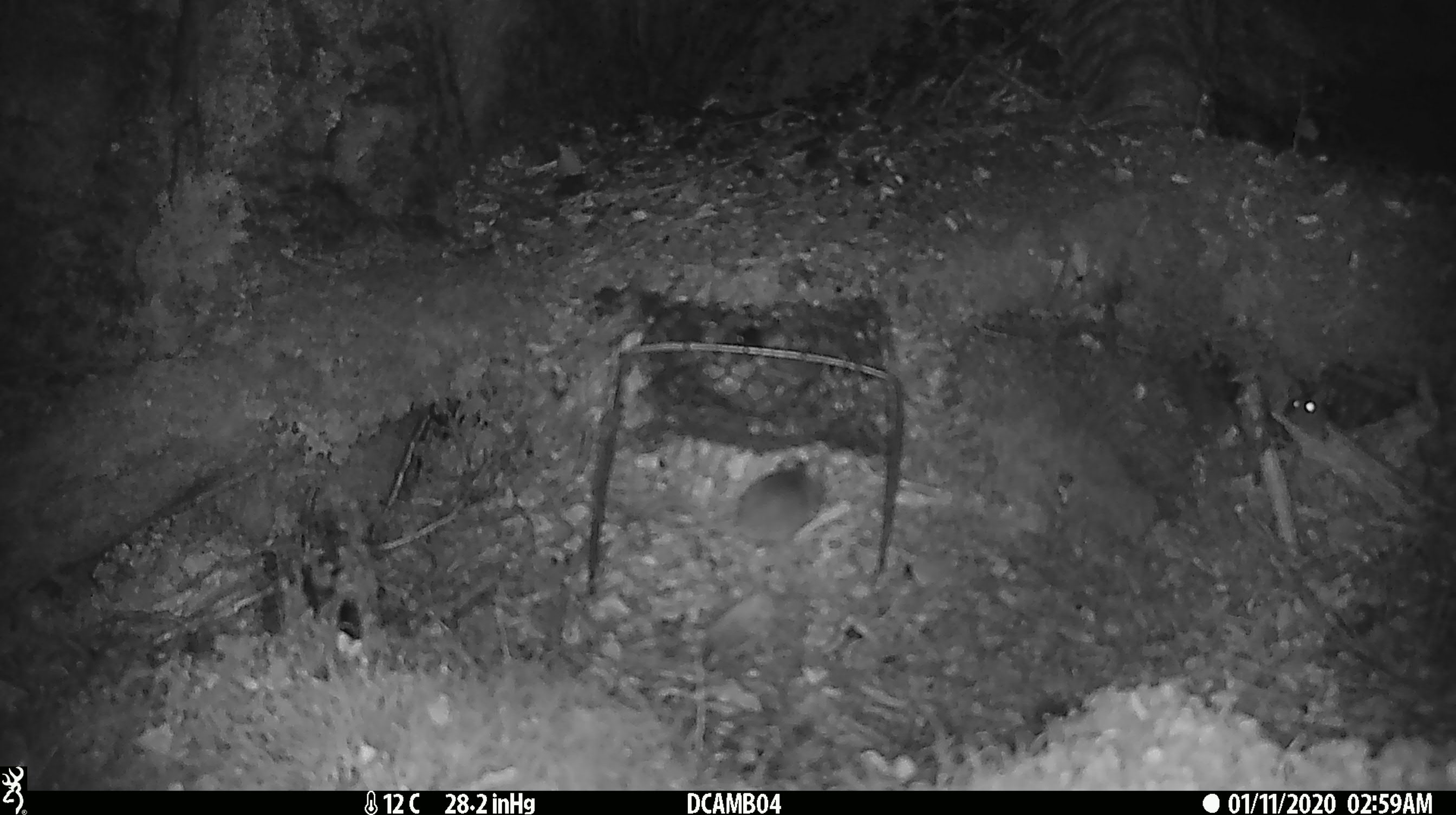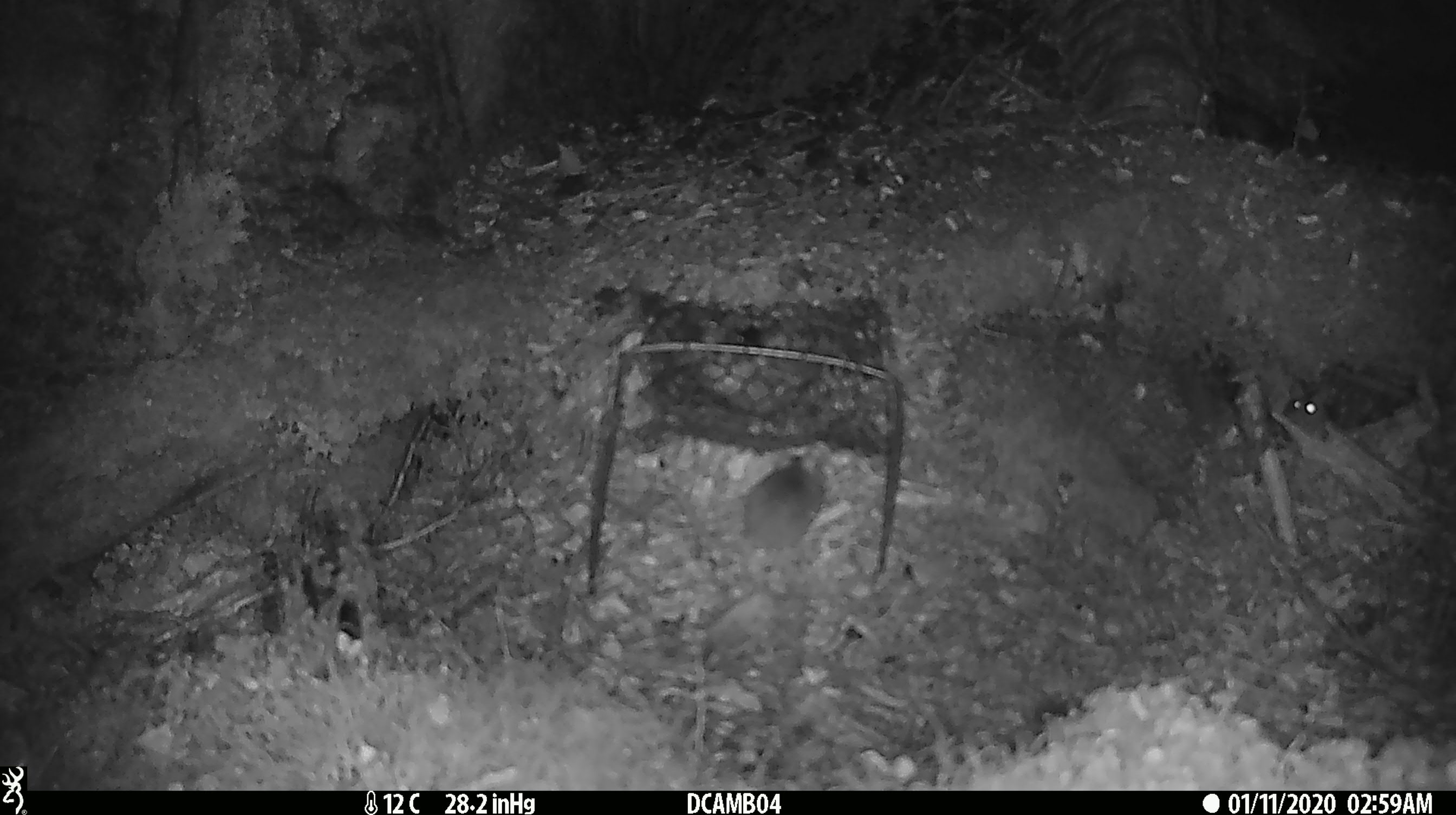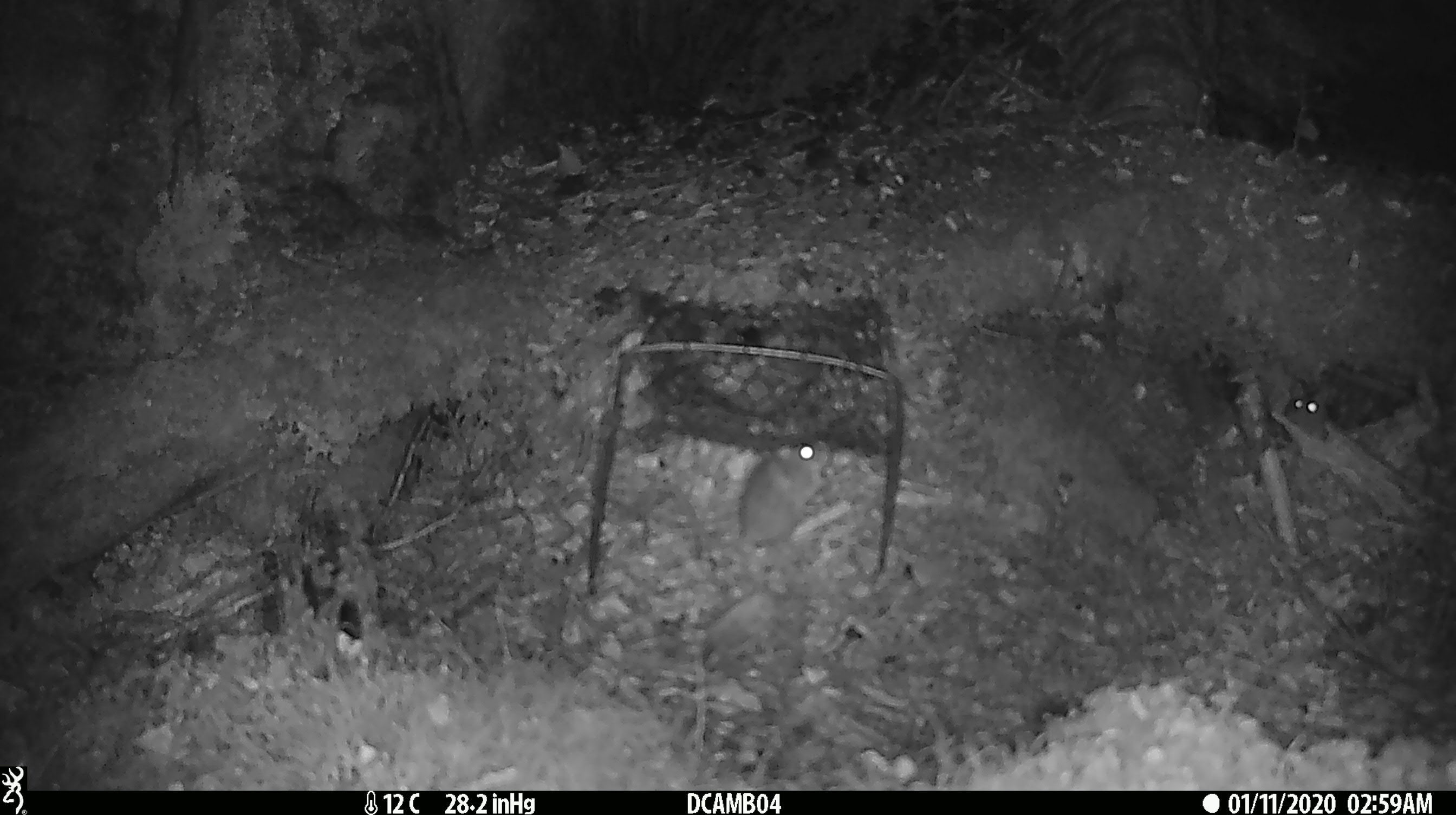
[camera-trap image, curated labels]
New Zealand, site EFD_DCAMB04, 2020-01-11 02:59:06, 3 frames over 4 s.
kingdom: Animalia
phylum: Chordata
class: Mammalia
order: Rodentia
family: Muridae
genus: Mus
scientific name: Mus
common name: mouse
Mouse (Mus).